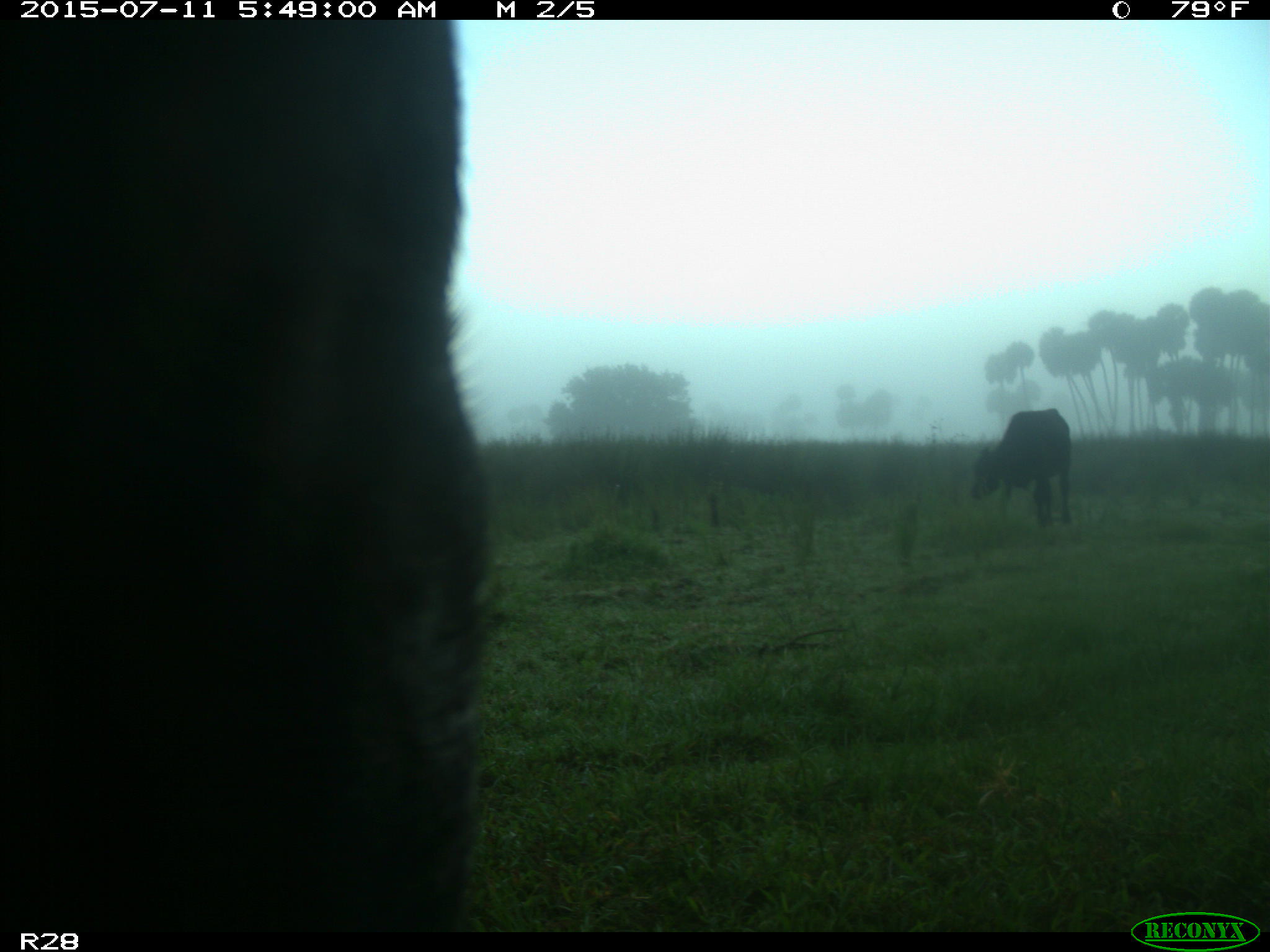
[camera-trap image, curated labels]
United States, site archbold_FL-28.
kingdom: Animalia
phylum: Chordata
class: Mammalia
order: Artiodactyla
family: Bovidae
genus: Bos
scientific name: Bos taurus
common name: domestic cow